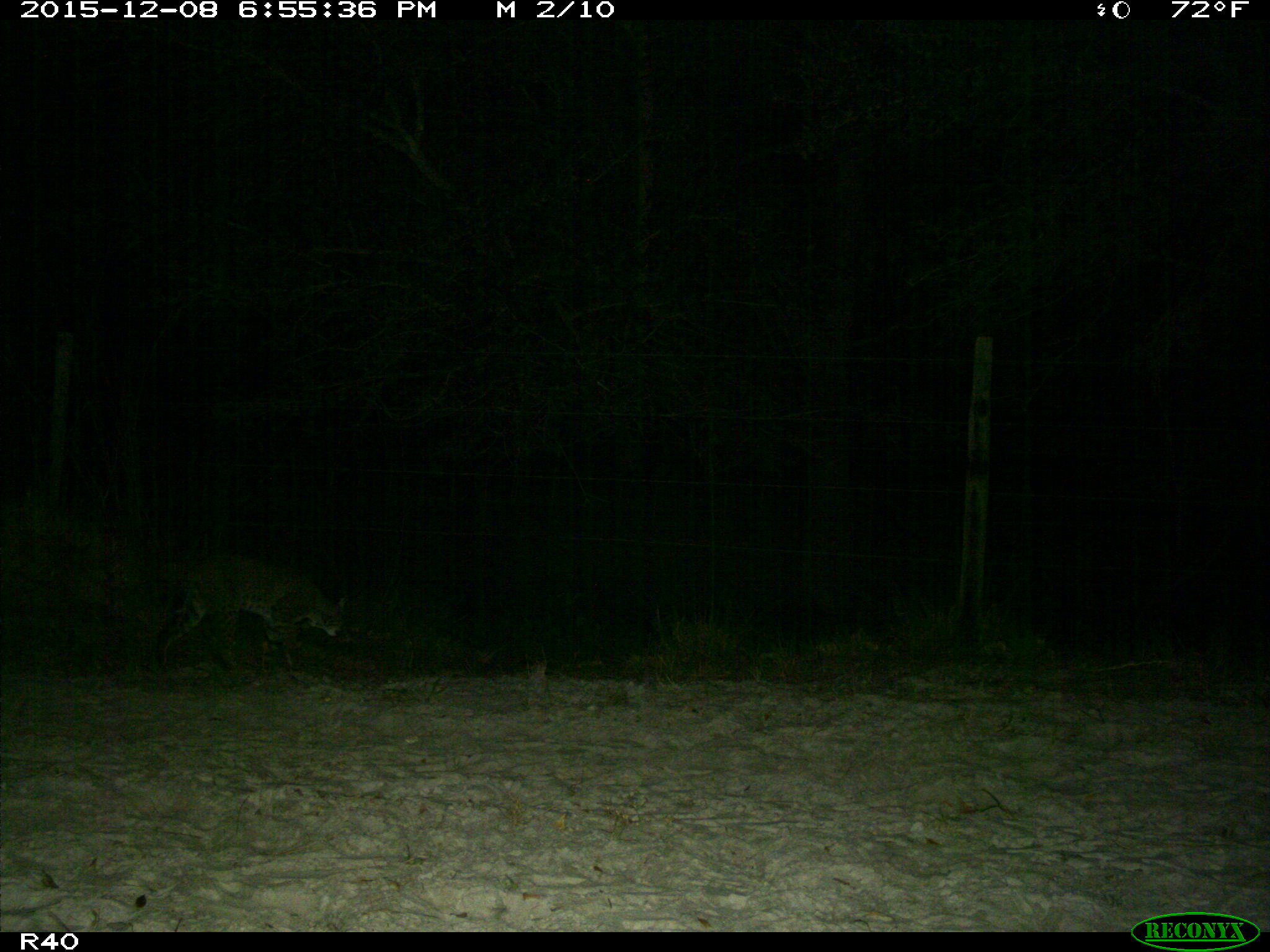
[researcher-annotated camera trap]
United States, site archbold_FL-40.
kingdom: Animalia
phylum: Chordata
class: Mammalia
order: Carnivora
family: Felidae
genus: Lynx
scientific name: Lynx rufus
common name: bobcat